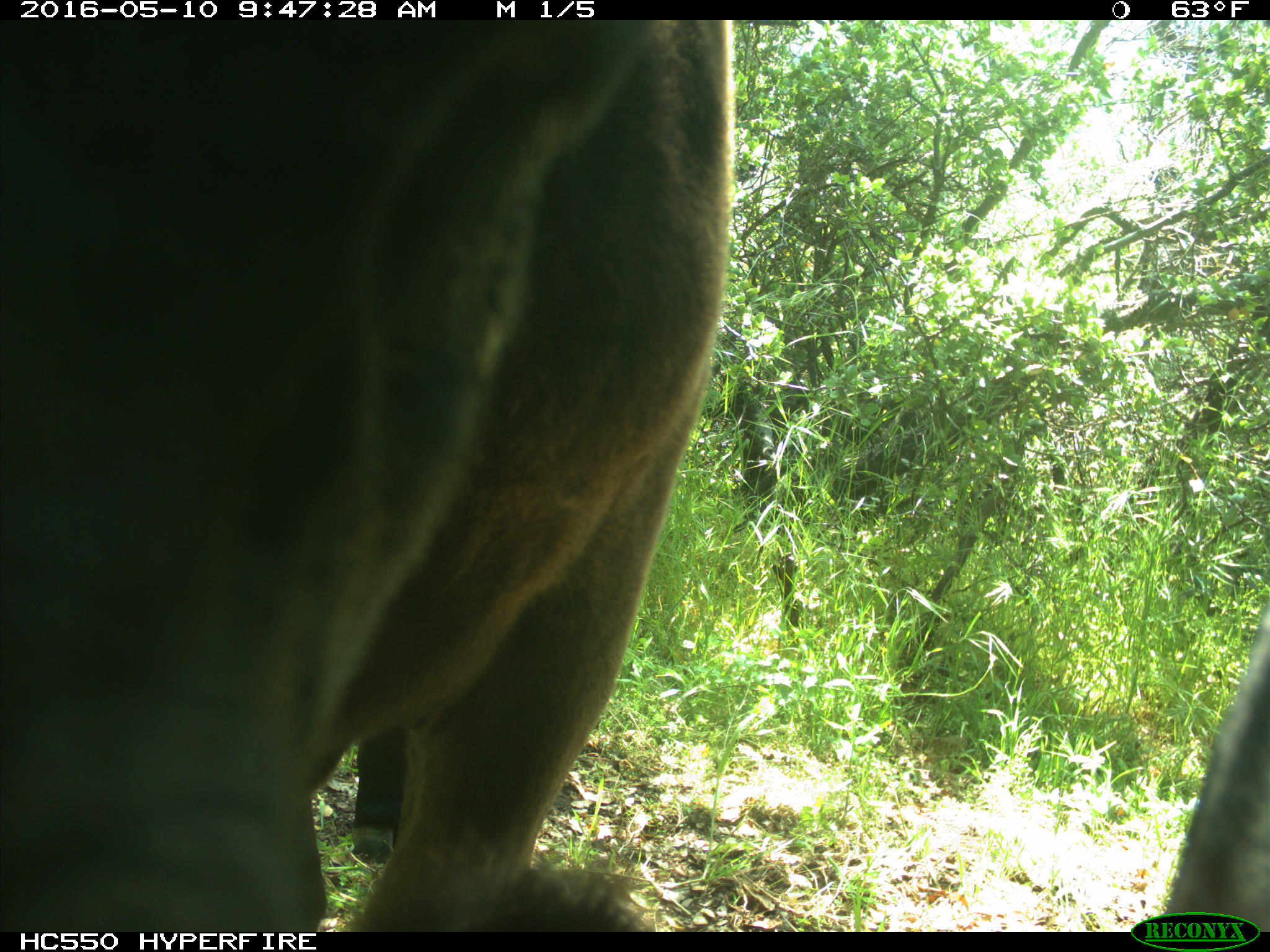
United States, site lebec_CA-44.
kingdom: Animalia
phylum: Chordata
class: Mammalia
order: Artiodactyla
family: Bovidae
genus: Bos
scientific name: Bos taurus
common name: domestic cow